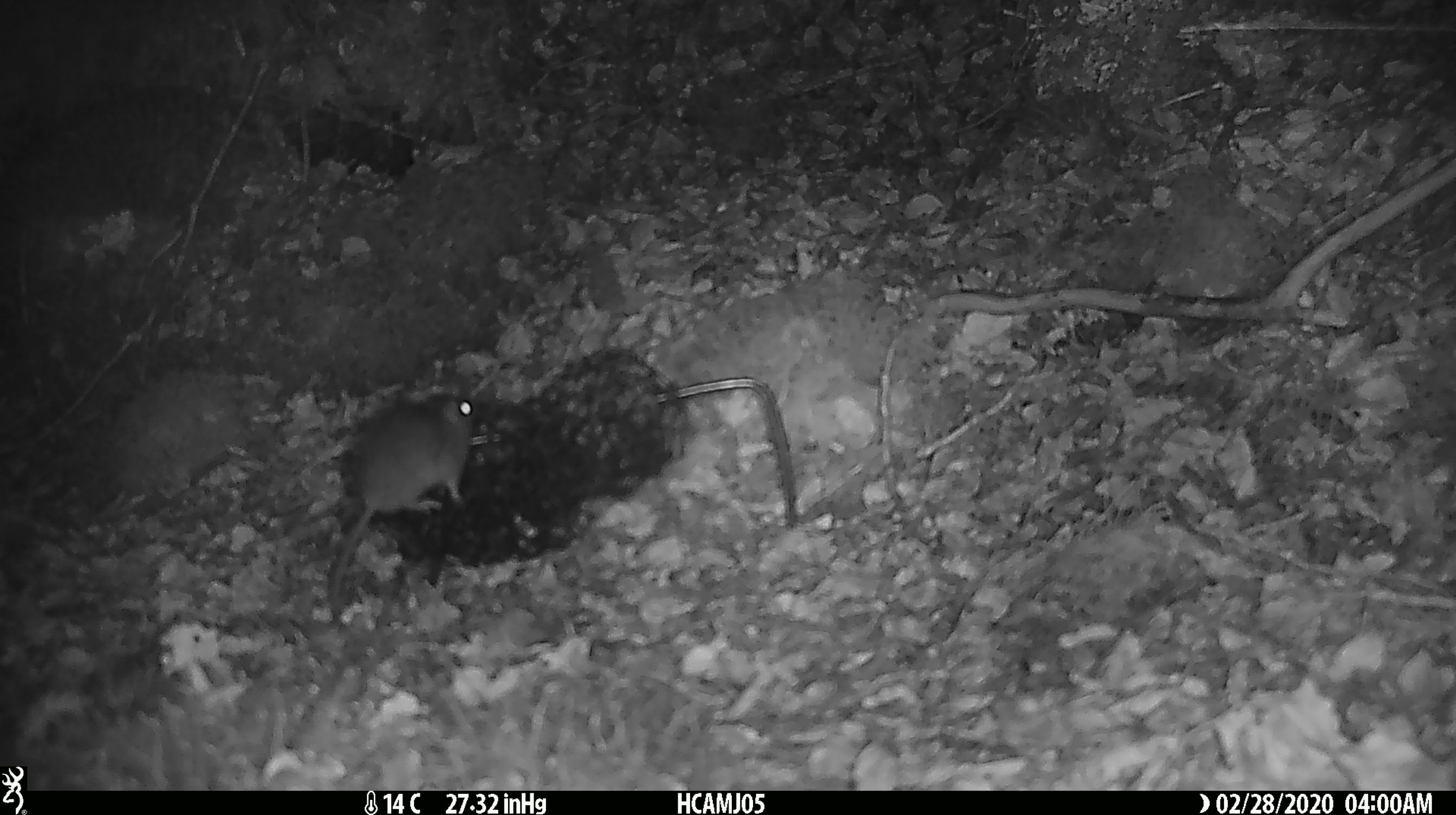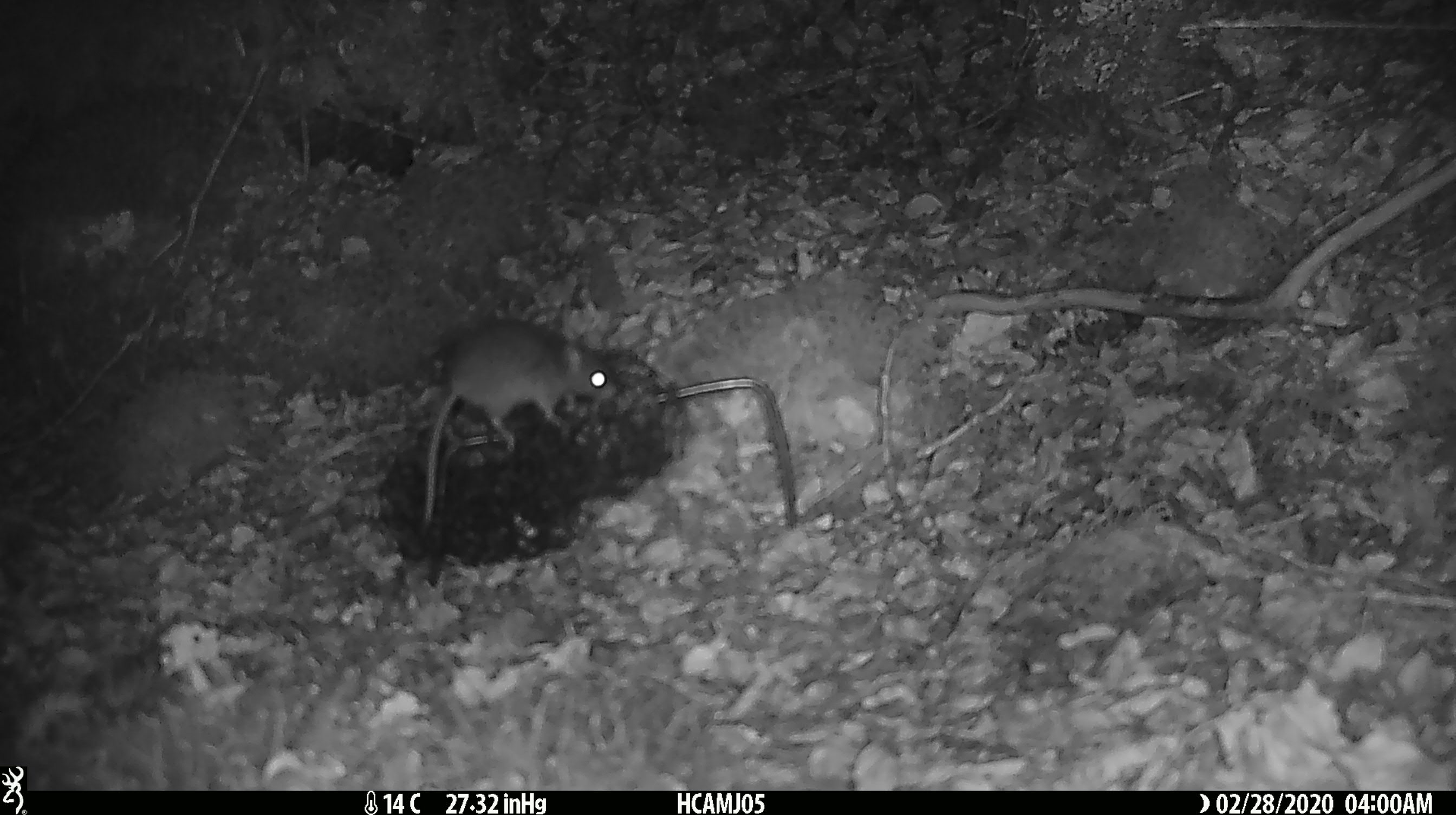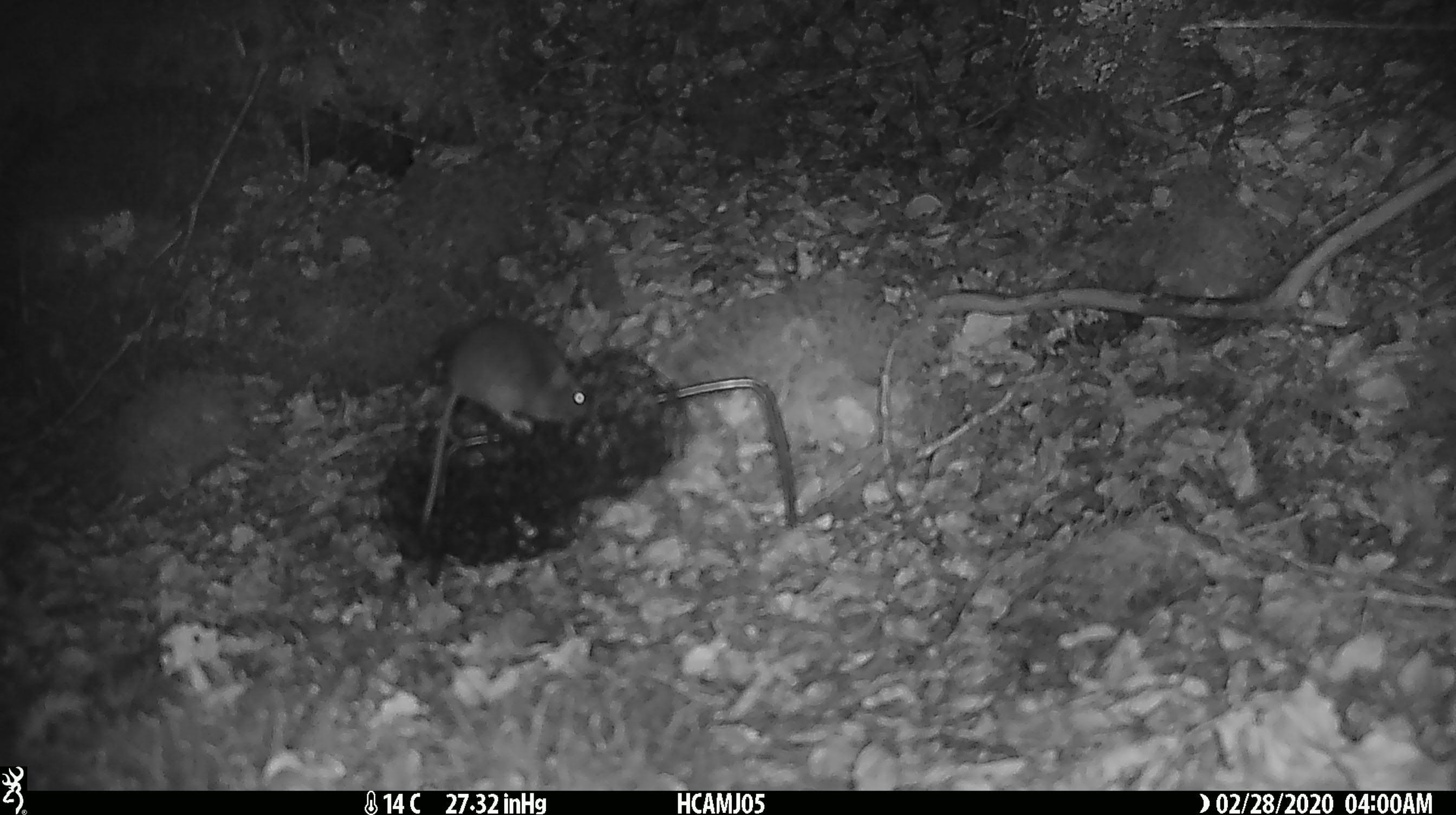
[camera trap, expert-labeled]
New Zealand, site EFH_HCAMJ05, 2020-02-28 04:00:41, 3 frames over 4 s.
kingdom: Animalia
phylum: Chordata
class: Mammalia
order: Rodentia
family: Muridae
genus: Mus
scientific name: Mus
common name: mouse